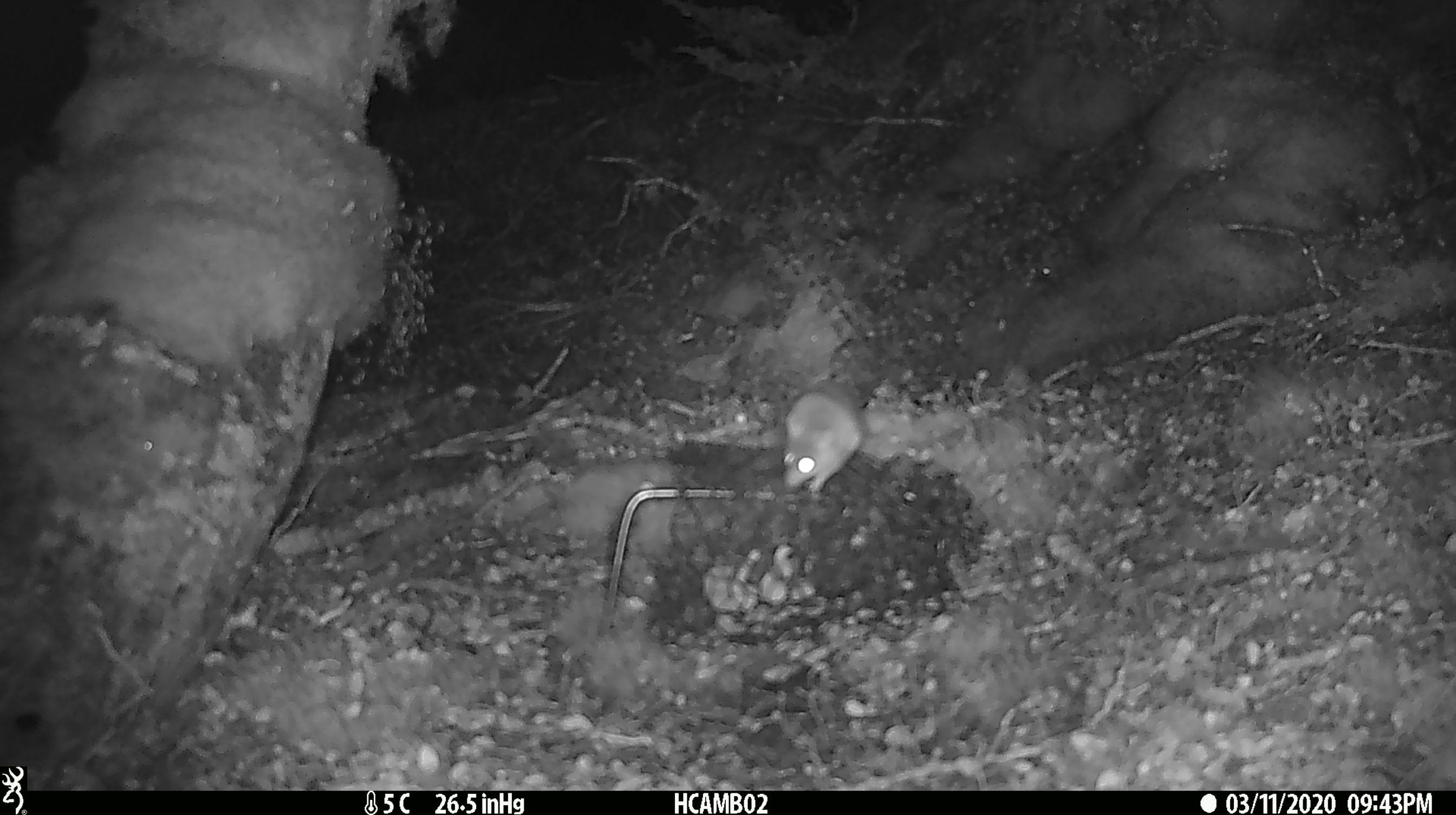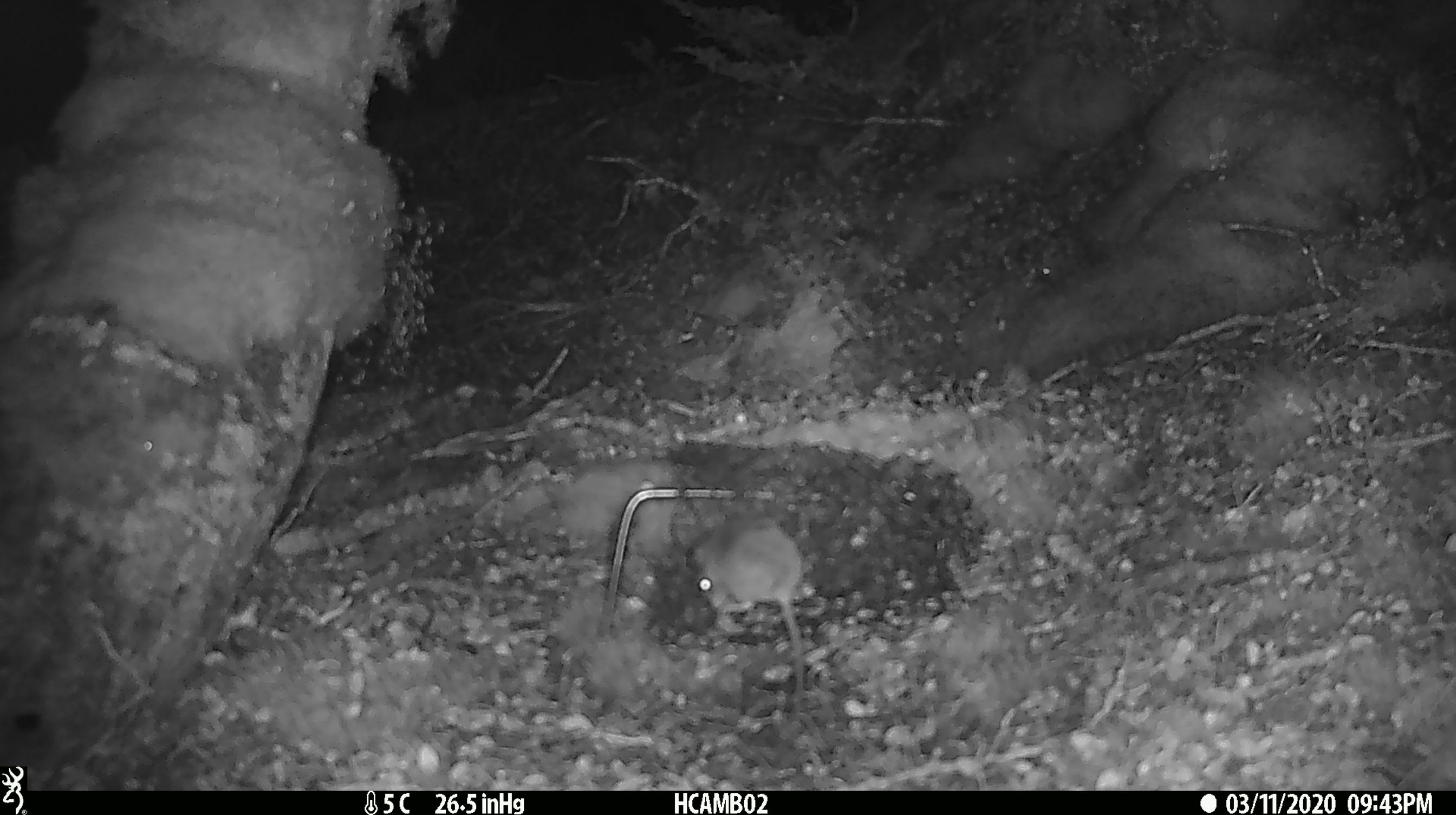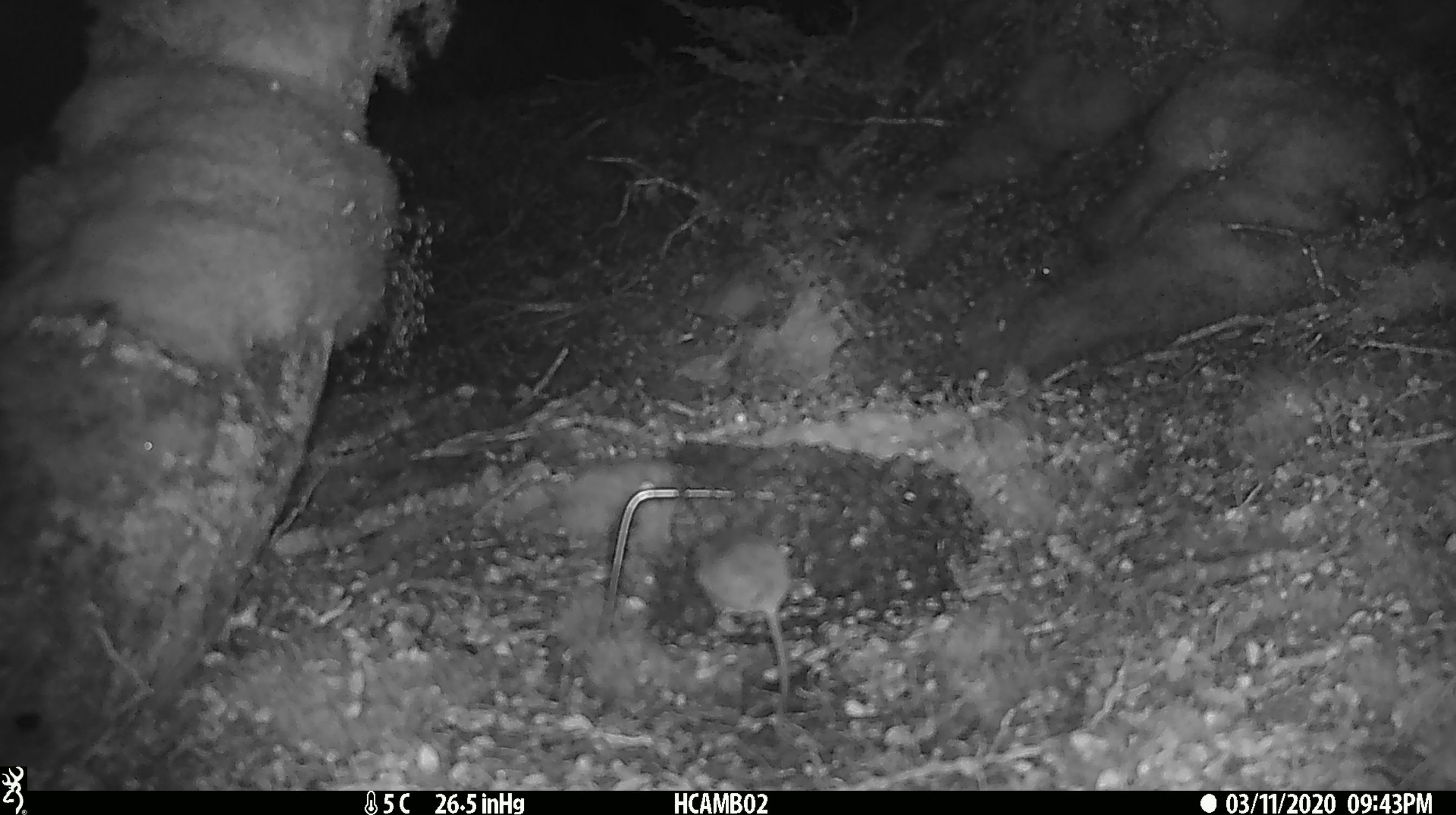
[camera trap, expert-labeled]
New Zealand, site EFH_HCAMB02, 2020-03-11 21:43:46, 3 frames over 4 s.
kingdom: Animalia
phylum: Chordata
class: Mammalia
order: Rodentia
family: Muridae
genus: Mus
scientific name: Mus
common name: mouse